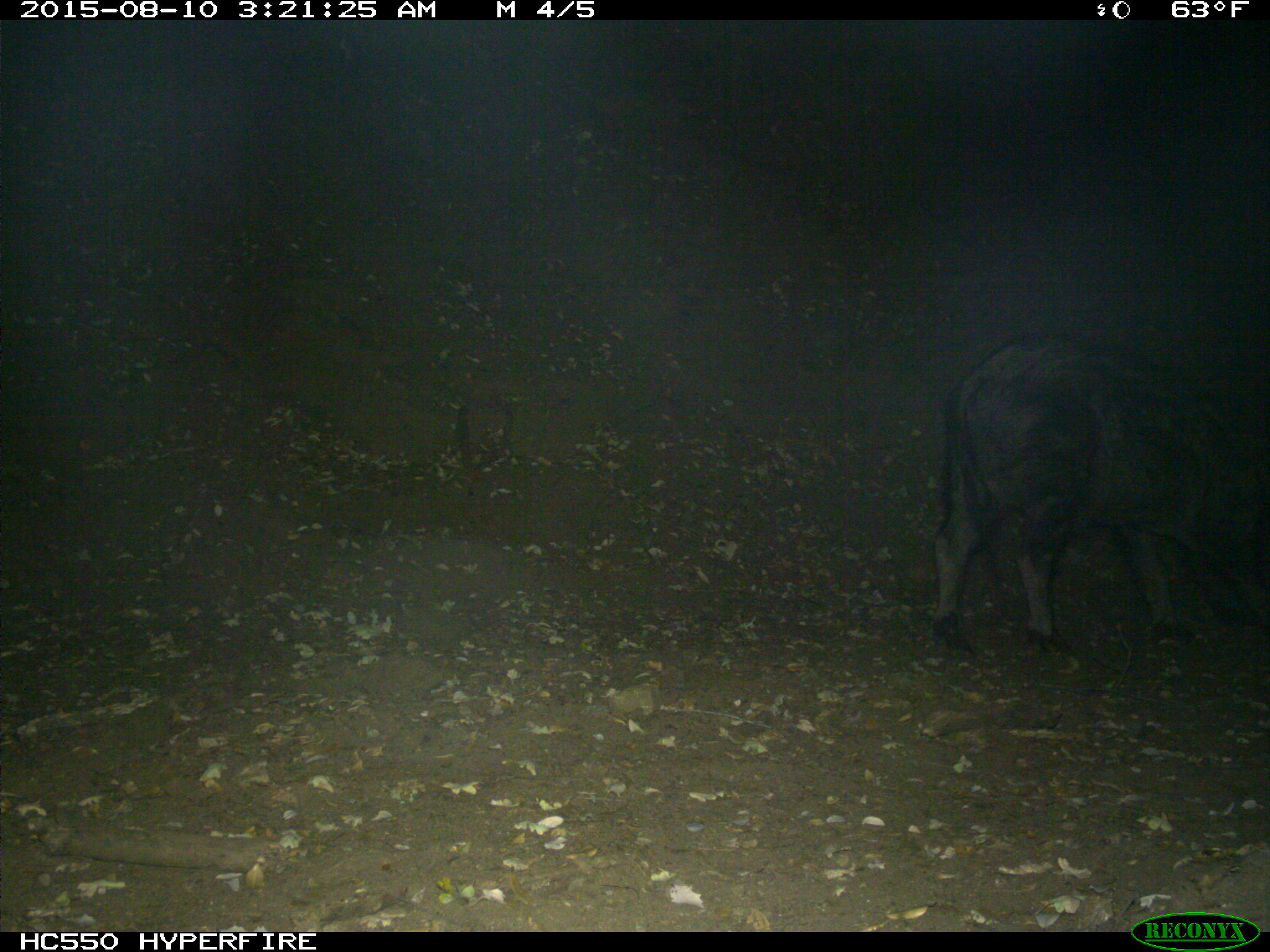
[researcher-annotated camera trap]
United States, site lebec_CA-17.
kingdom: Animalia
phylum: Chordata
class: Mammalia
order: Artiodactyla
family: Suidae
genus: Sus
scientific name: Sus scrofa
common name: wild boar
Sus scrofa (wild boar).